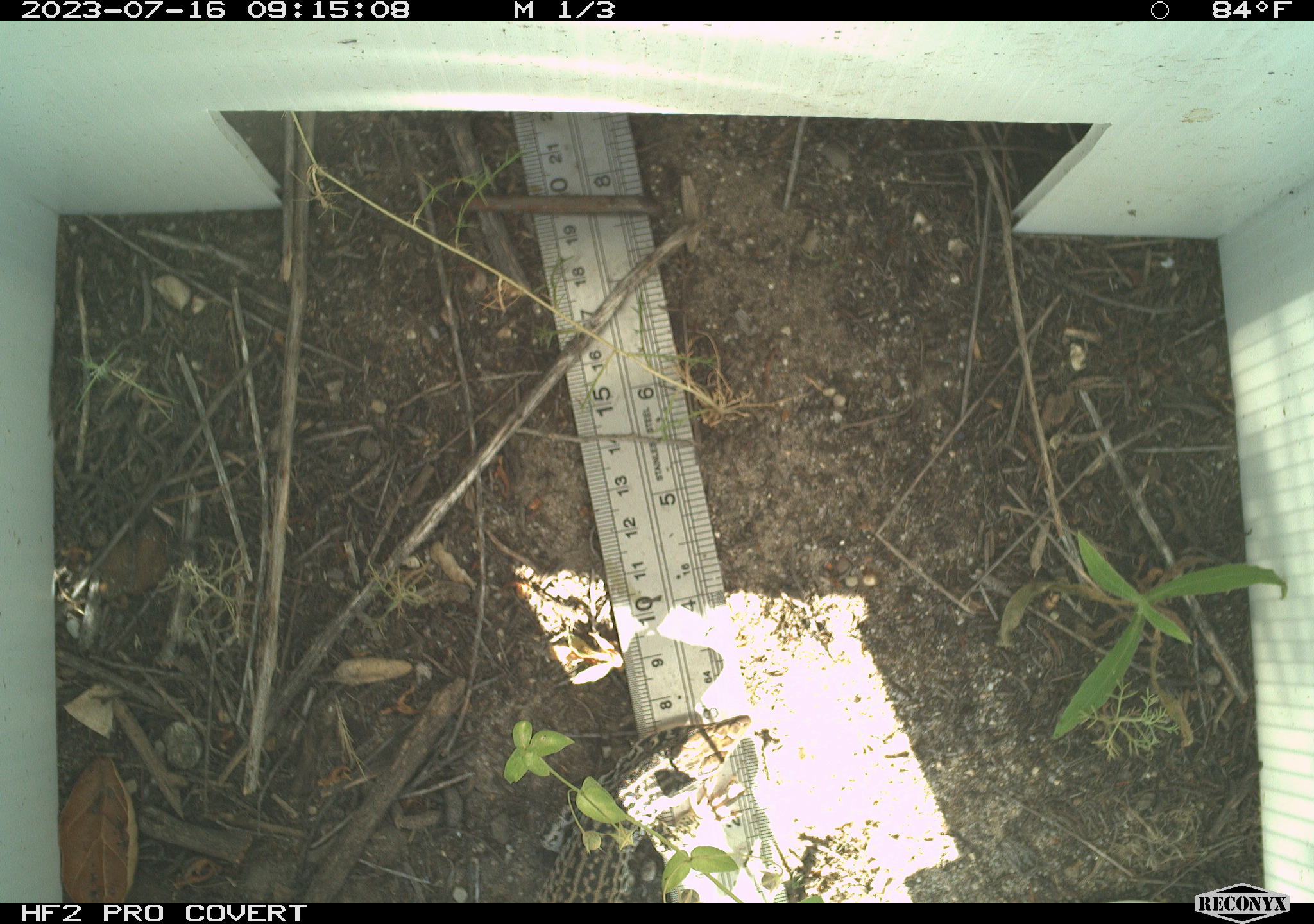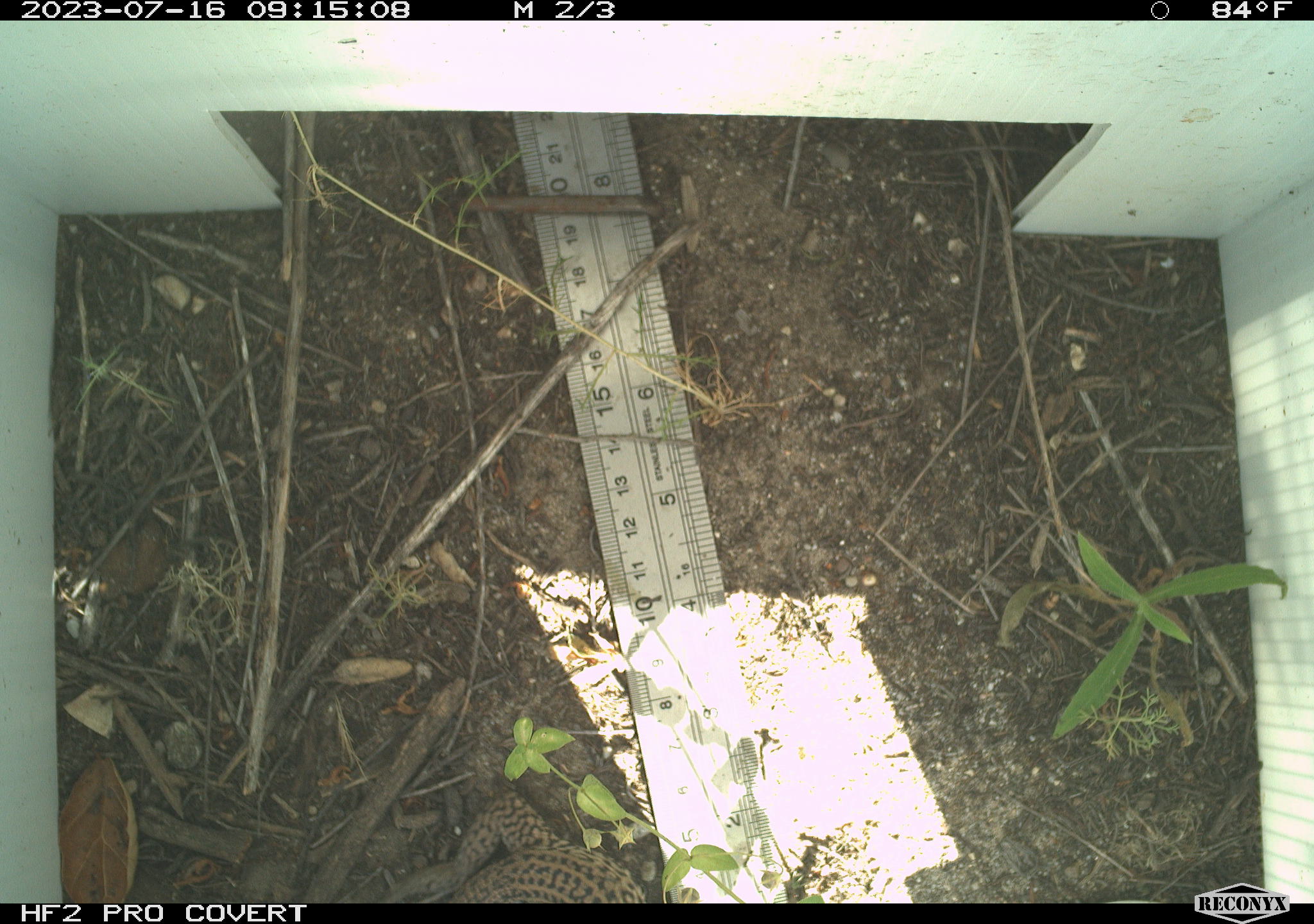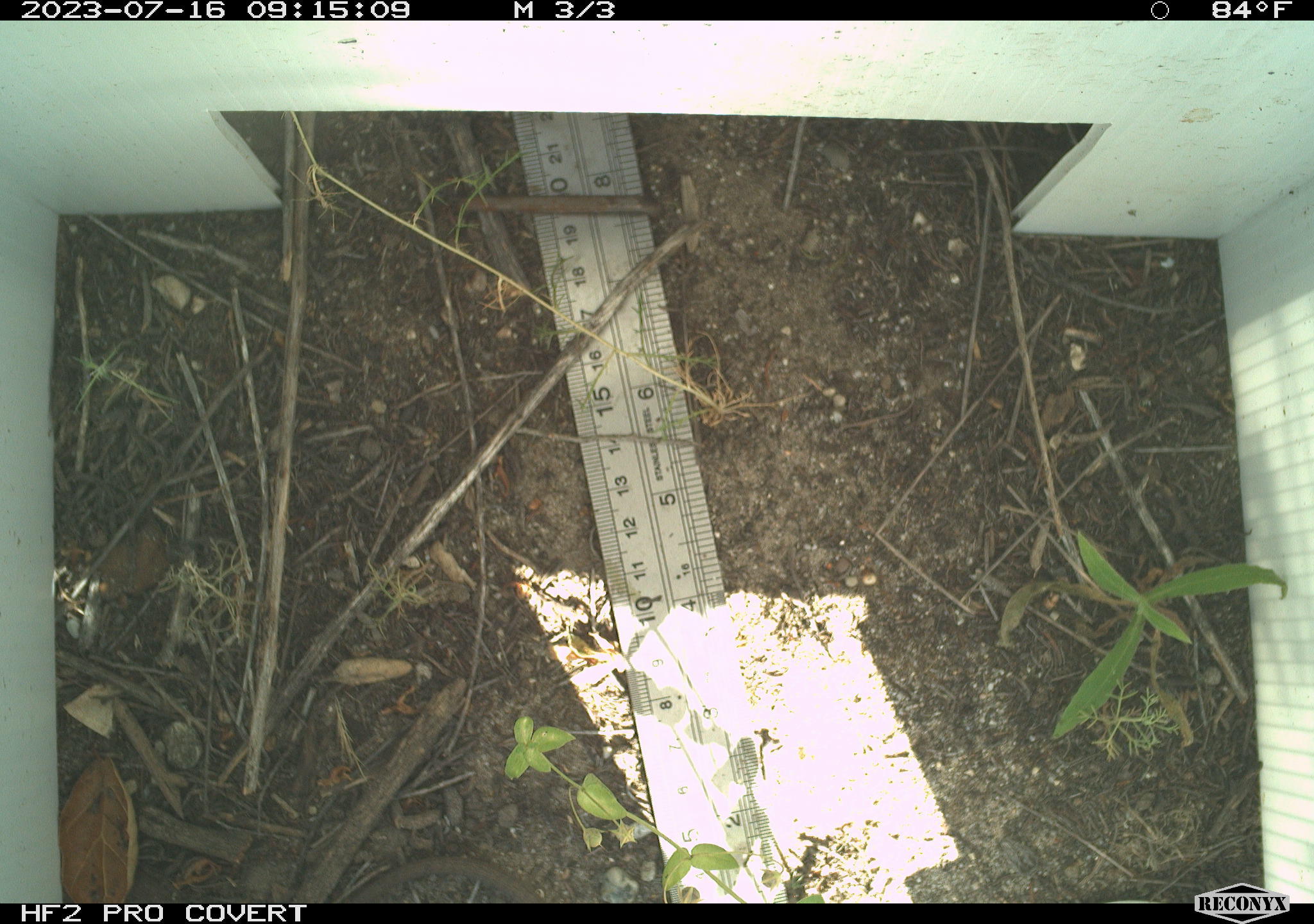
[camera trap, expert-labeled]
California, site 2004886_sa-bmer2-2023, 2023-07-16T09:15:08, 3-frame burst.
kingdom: Animalia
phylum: Chordata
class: Reptilia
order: Squamata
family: Teiidae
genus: Aspidoscelis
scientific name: Aspidoscelis tigris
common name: western whiptail